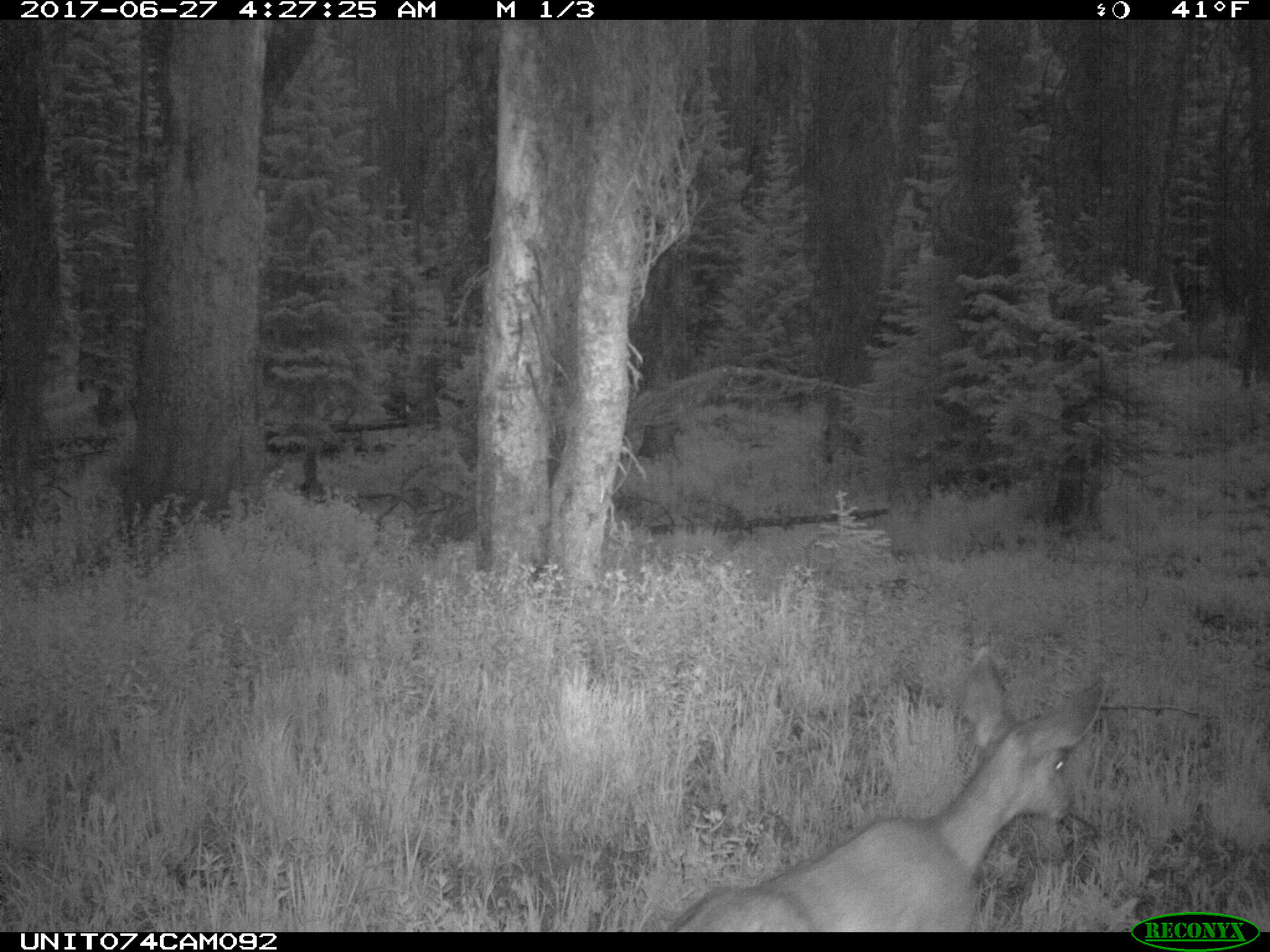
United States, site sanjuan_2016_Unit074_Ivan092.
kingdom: Animalia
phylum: Chordata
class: Mammalia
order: Artiodactyla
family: Cervidae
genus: Odocoileus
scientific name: Odocoileus hemionus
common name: mule deer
Odocoileus hemionus (mule deer).